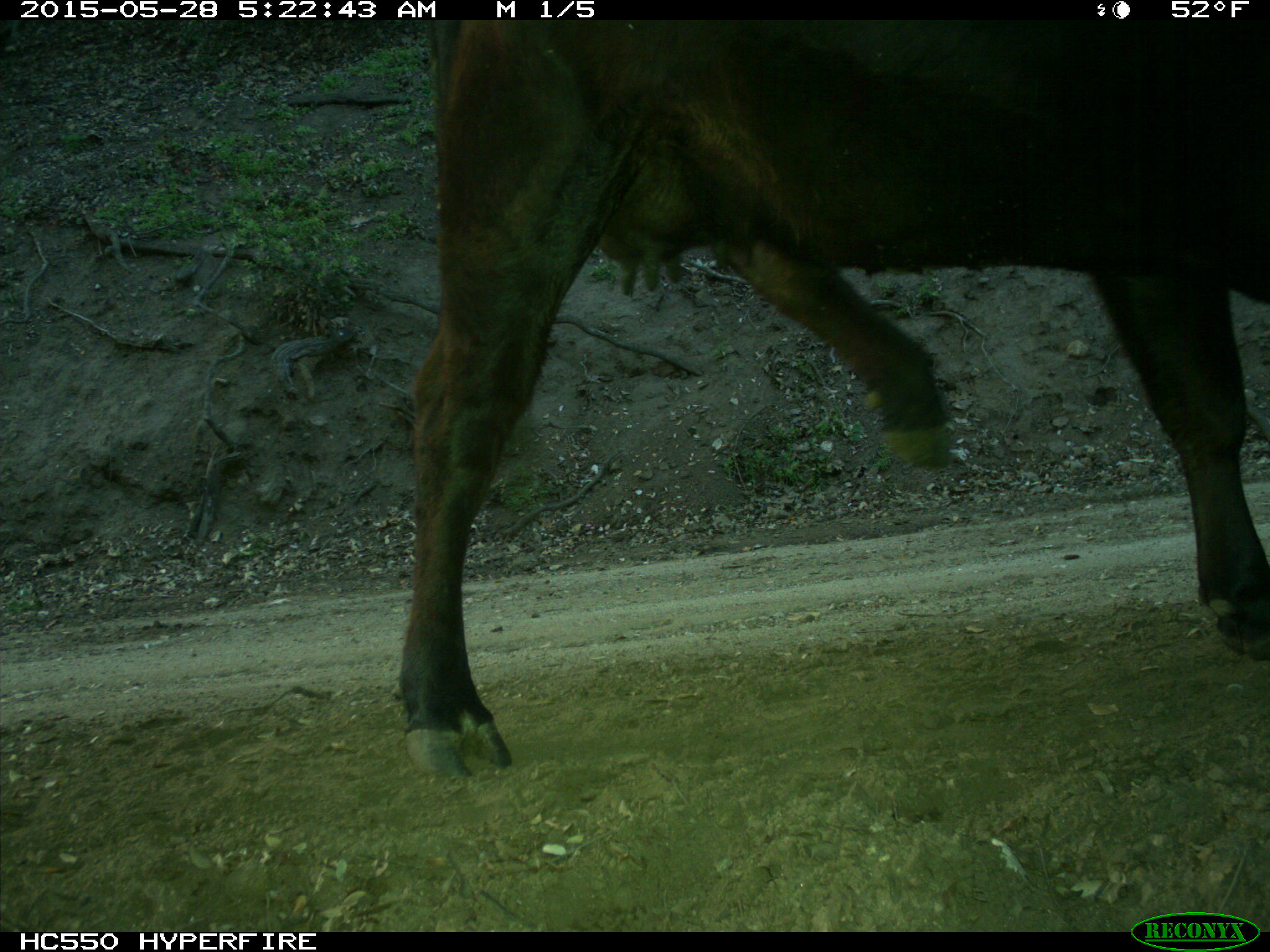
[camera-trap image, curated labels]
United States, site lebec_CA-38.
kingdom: Animalia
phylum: Chordata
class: Mammalia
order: Artiodactyla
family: Bovidae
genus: Bos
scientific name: Bos taurus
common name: domestic cow